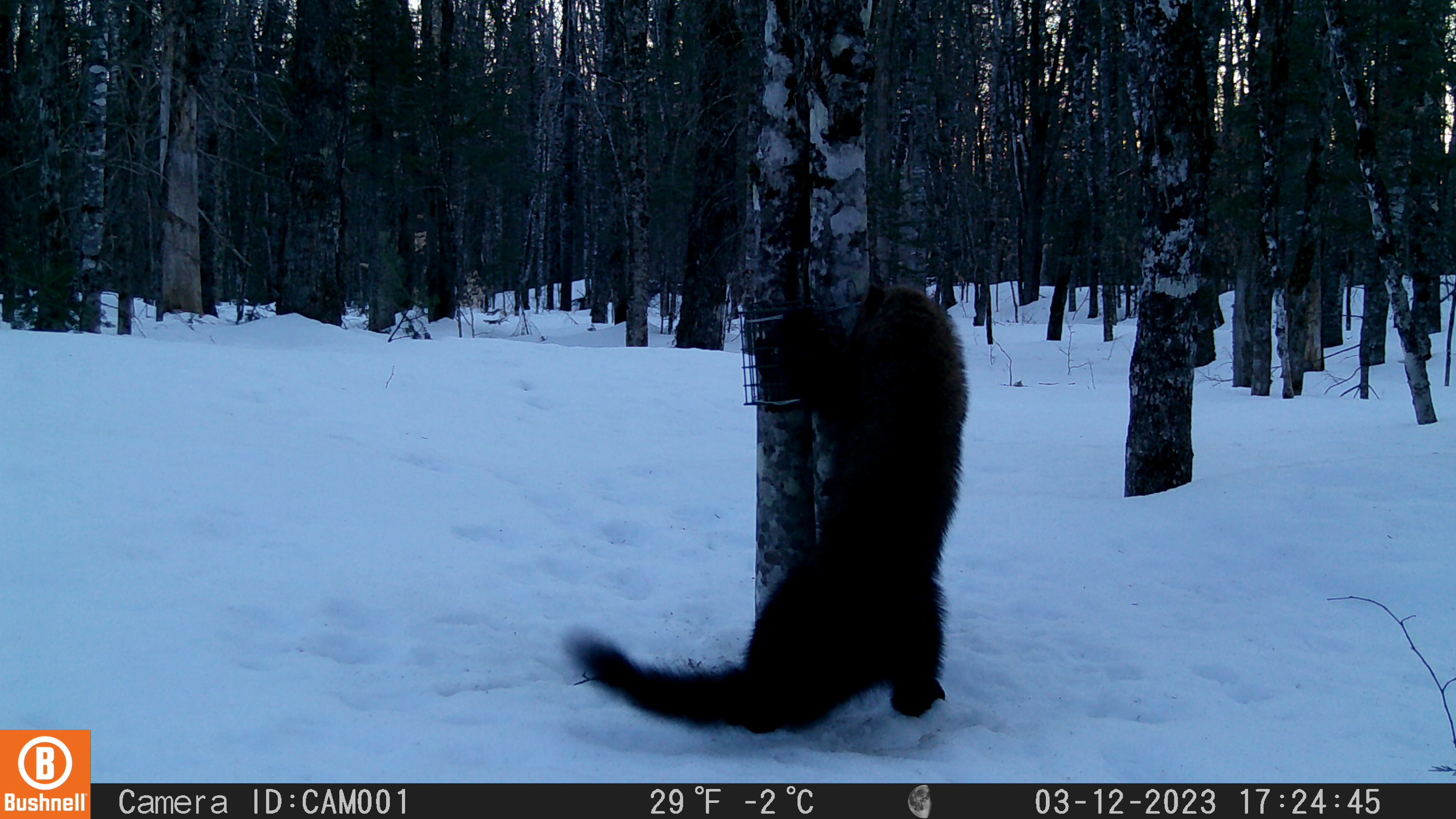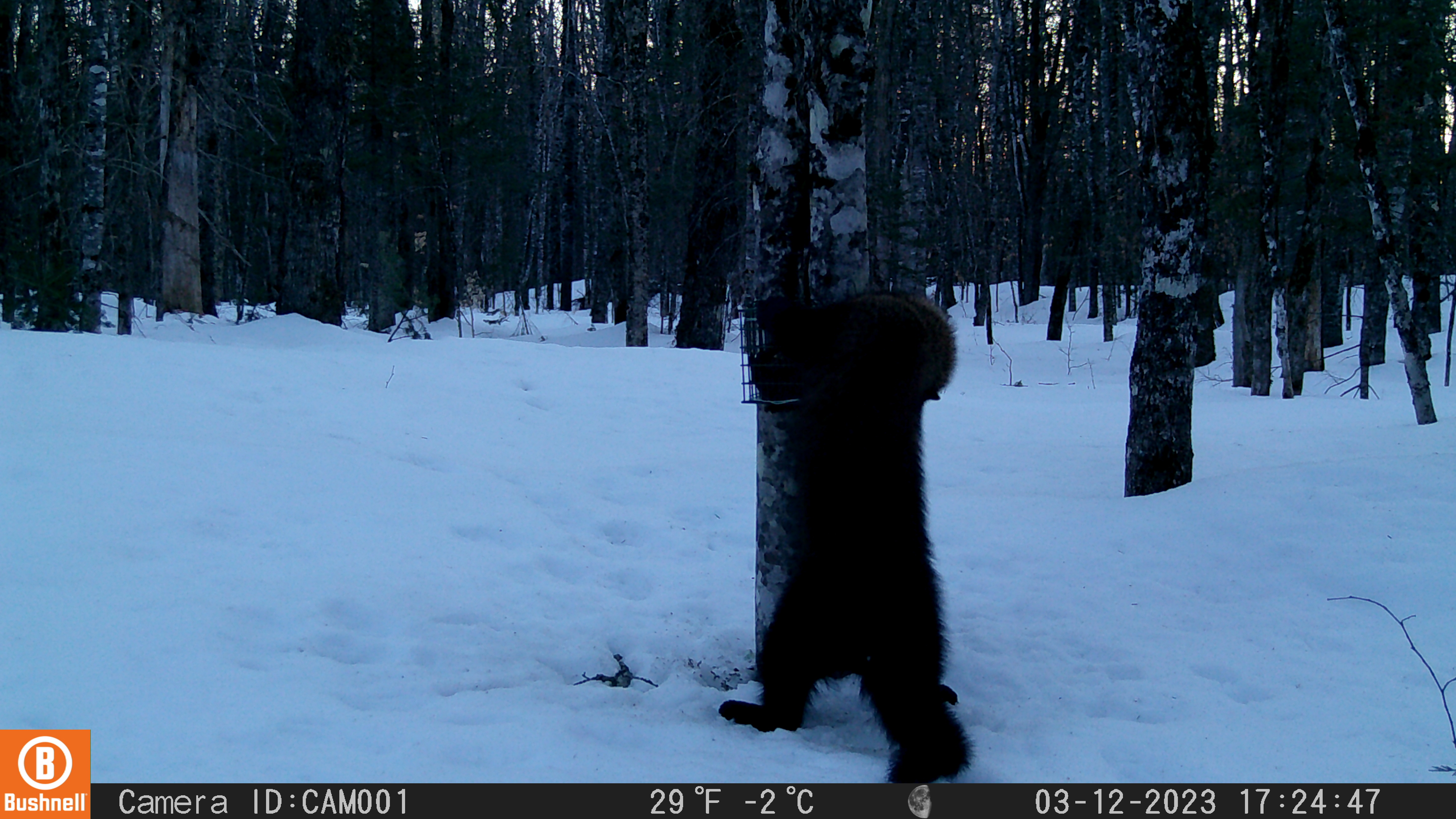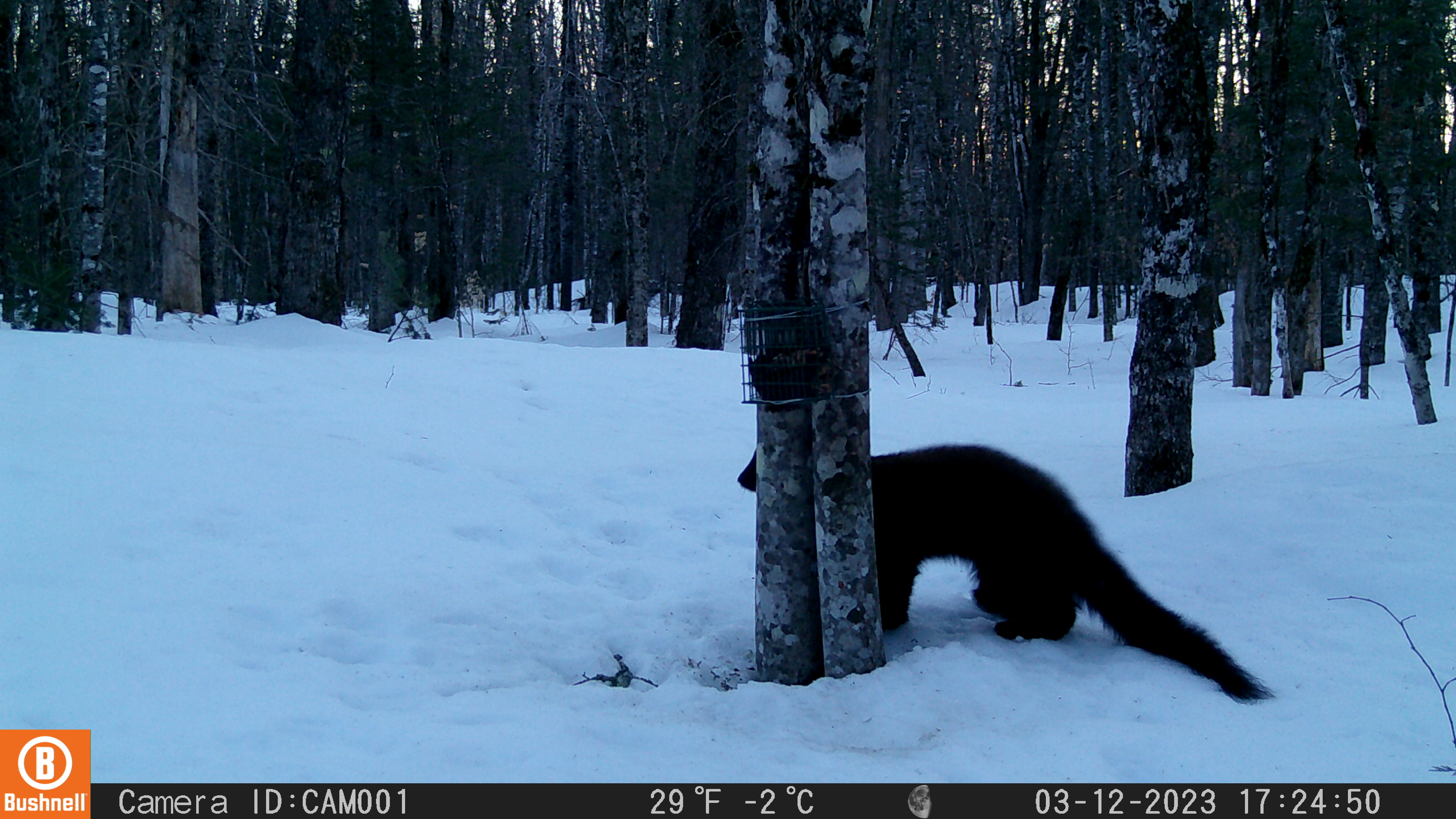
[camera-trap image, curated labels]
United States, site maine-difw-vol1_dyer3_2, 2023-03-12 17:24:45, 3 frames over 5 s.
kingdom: Animalia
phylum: Chordata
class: Mammalia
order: Carnivora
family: Mustelidae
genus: Pekania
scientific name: Pekania pennanti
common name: fisher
Fisher (Pekania pennanti).